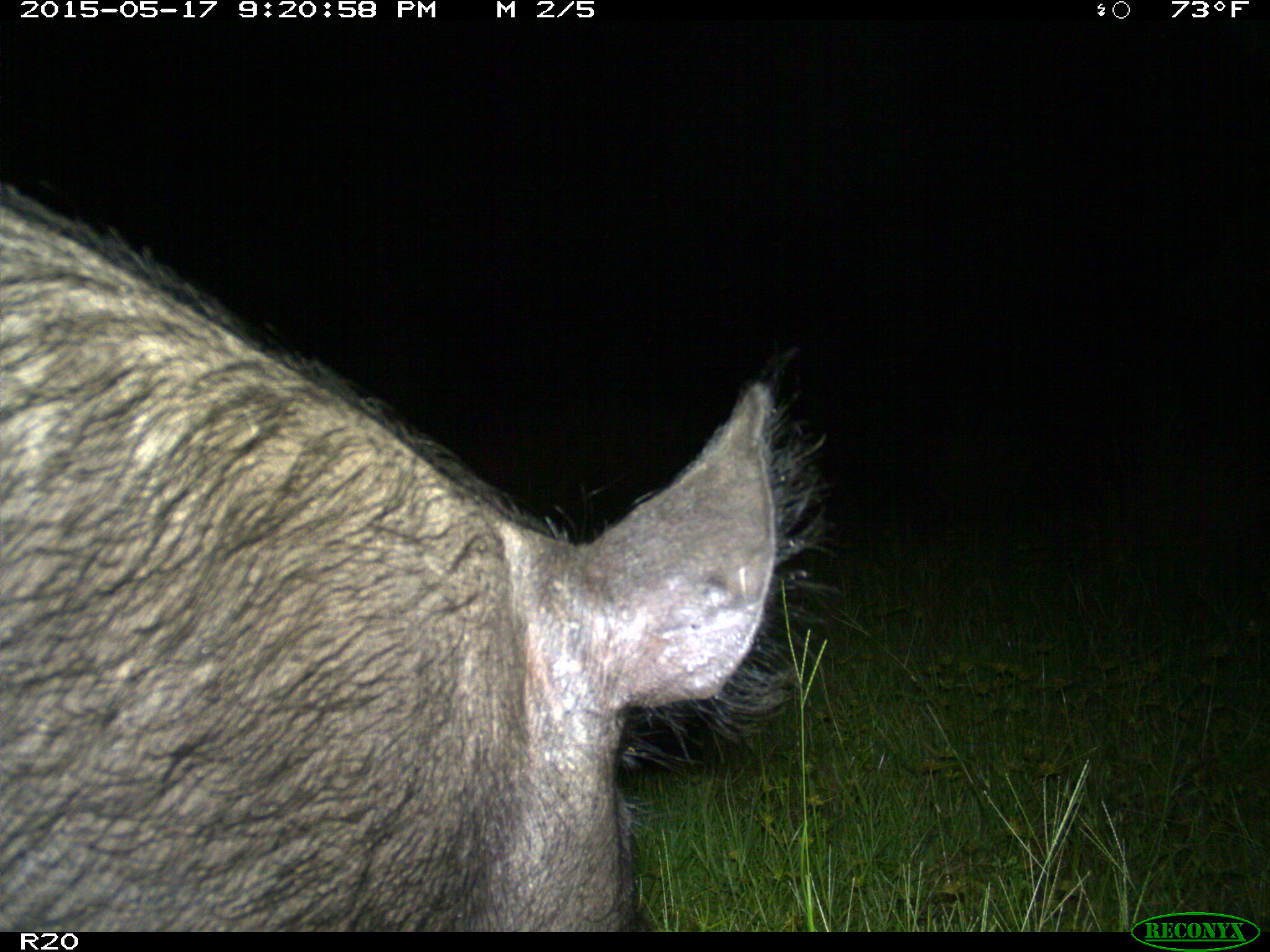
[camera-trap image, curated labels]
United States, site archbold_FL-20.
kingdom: Animalia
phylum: Chordata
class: Mammalia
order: Artiodactyla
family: Suidae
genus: Sus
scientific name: Sus scrofa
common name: wild boar